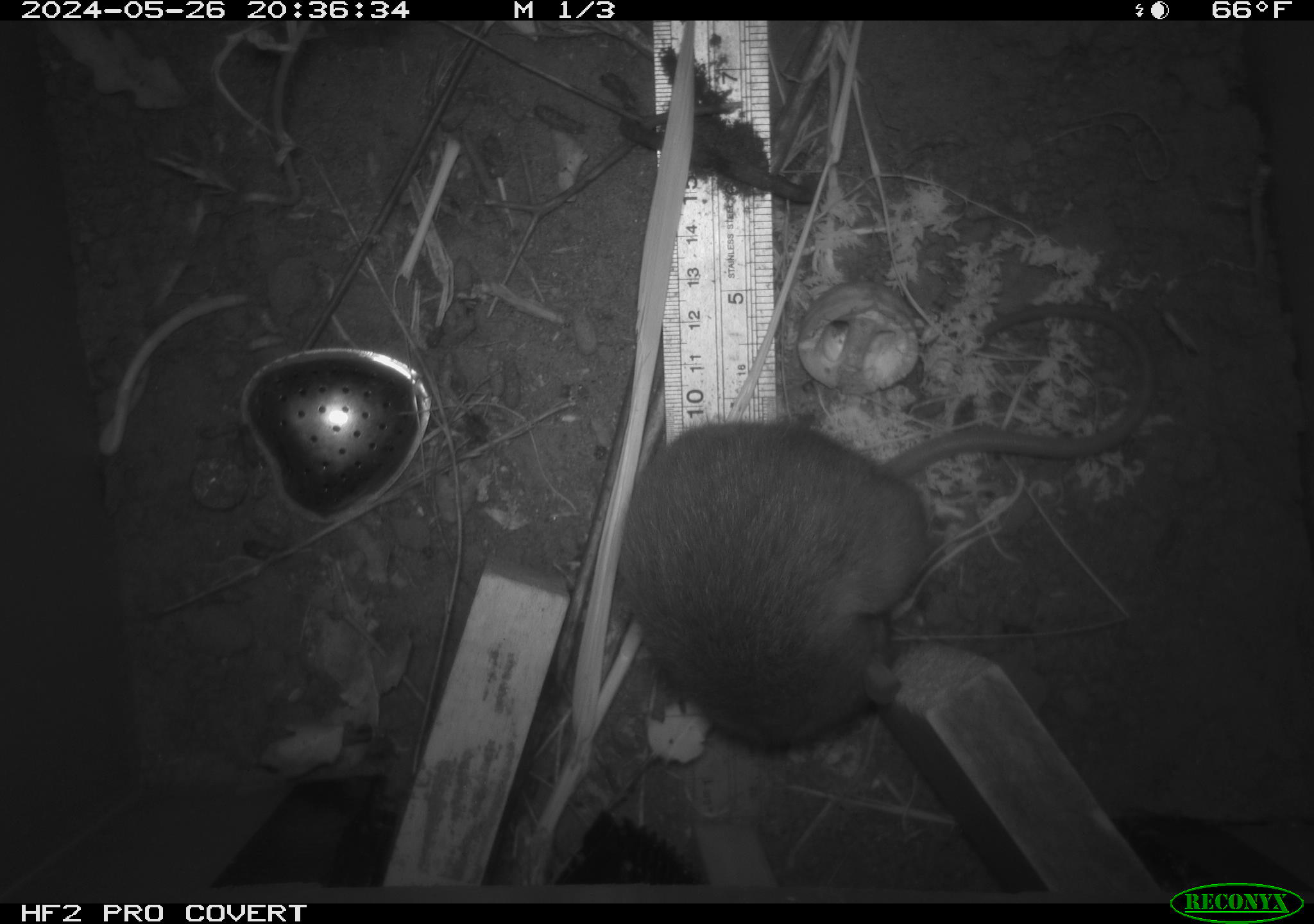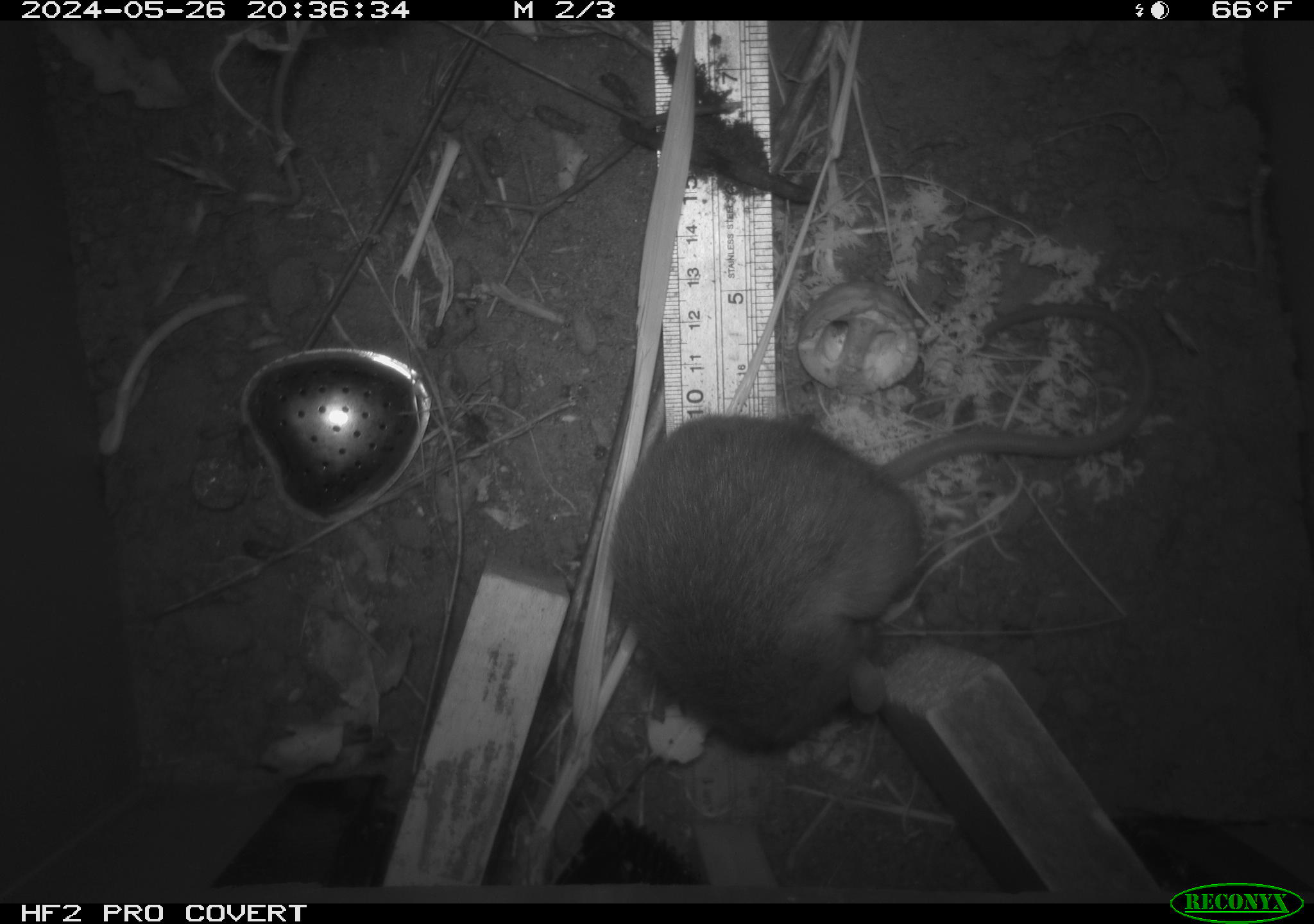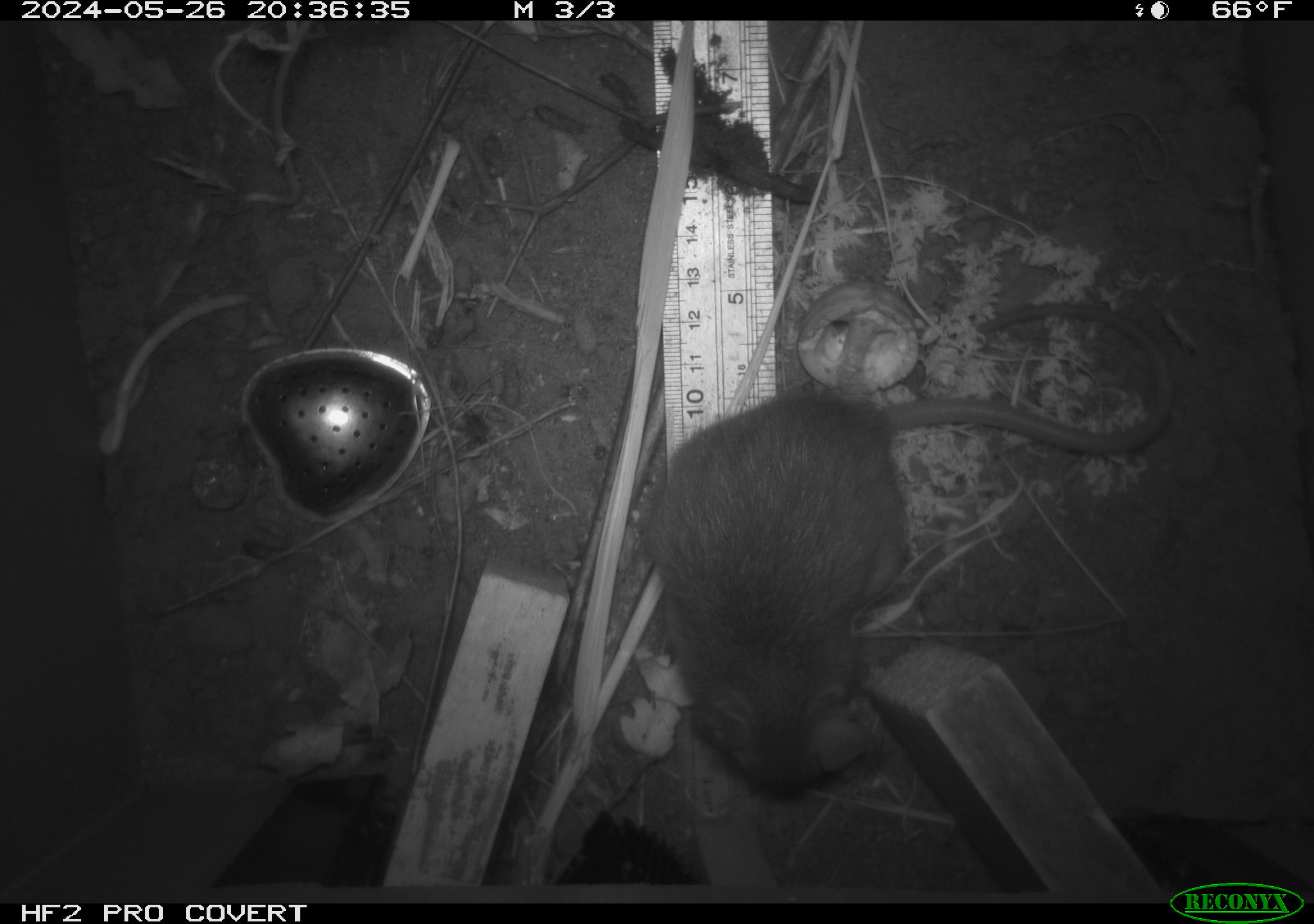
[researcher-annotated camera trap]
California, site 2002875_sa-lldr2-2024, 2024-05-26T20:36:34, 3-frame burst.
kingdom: Animalia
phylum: Chordata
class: Mammalia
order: Rodentia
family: Muridae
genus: Rattus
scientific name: Rattus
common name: rat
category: rattus species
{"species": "rattus species (rat) (Rattus)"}